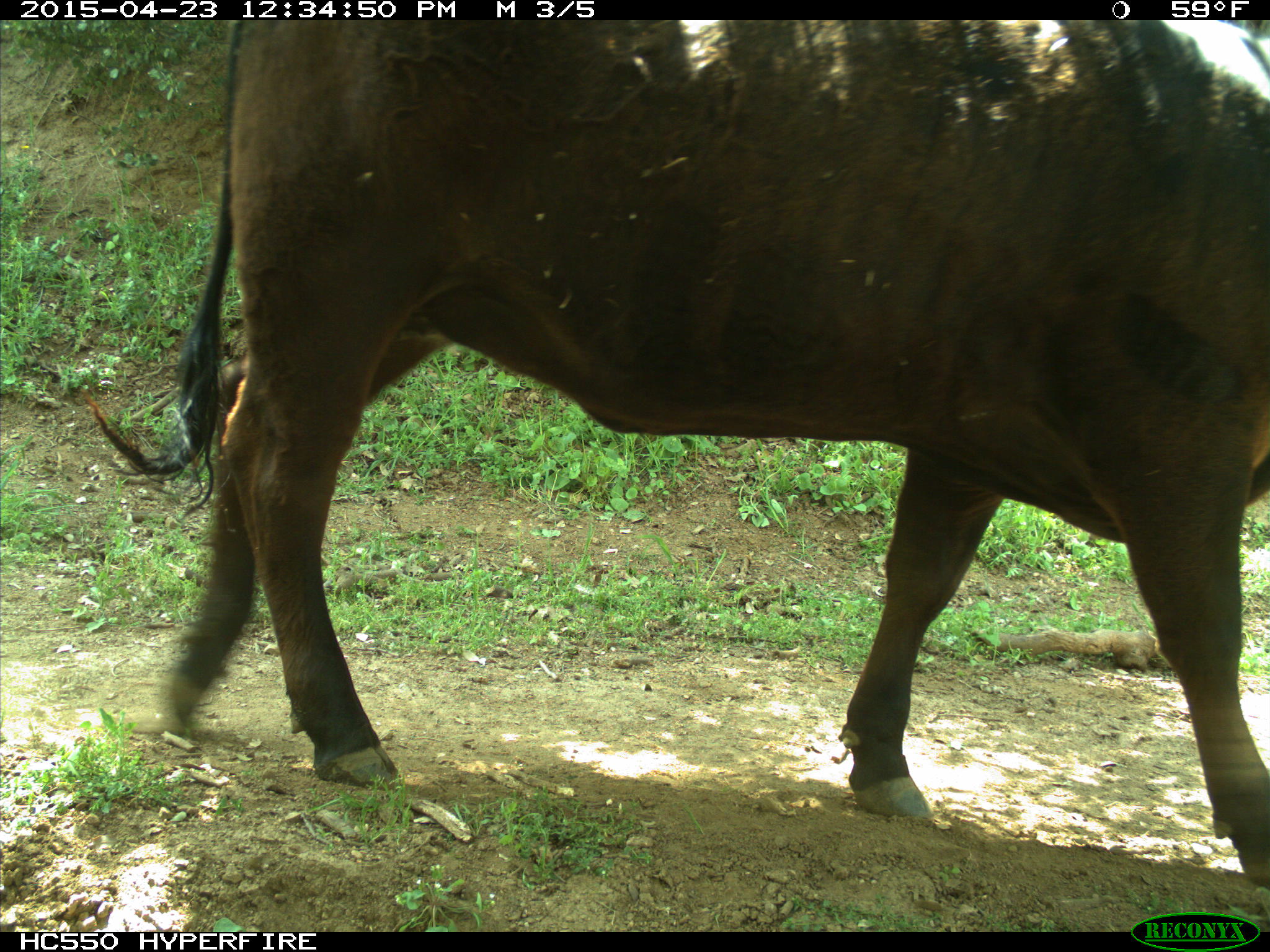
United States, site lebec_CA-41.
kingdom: Animalia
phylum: Chordata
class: Mammalia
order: Artiodactyla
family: Bovidae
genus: Bos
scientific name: Bos taurus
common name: domestic cow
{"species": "Bos taurus (domestic cow)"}